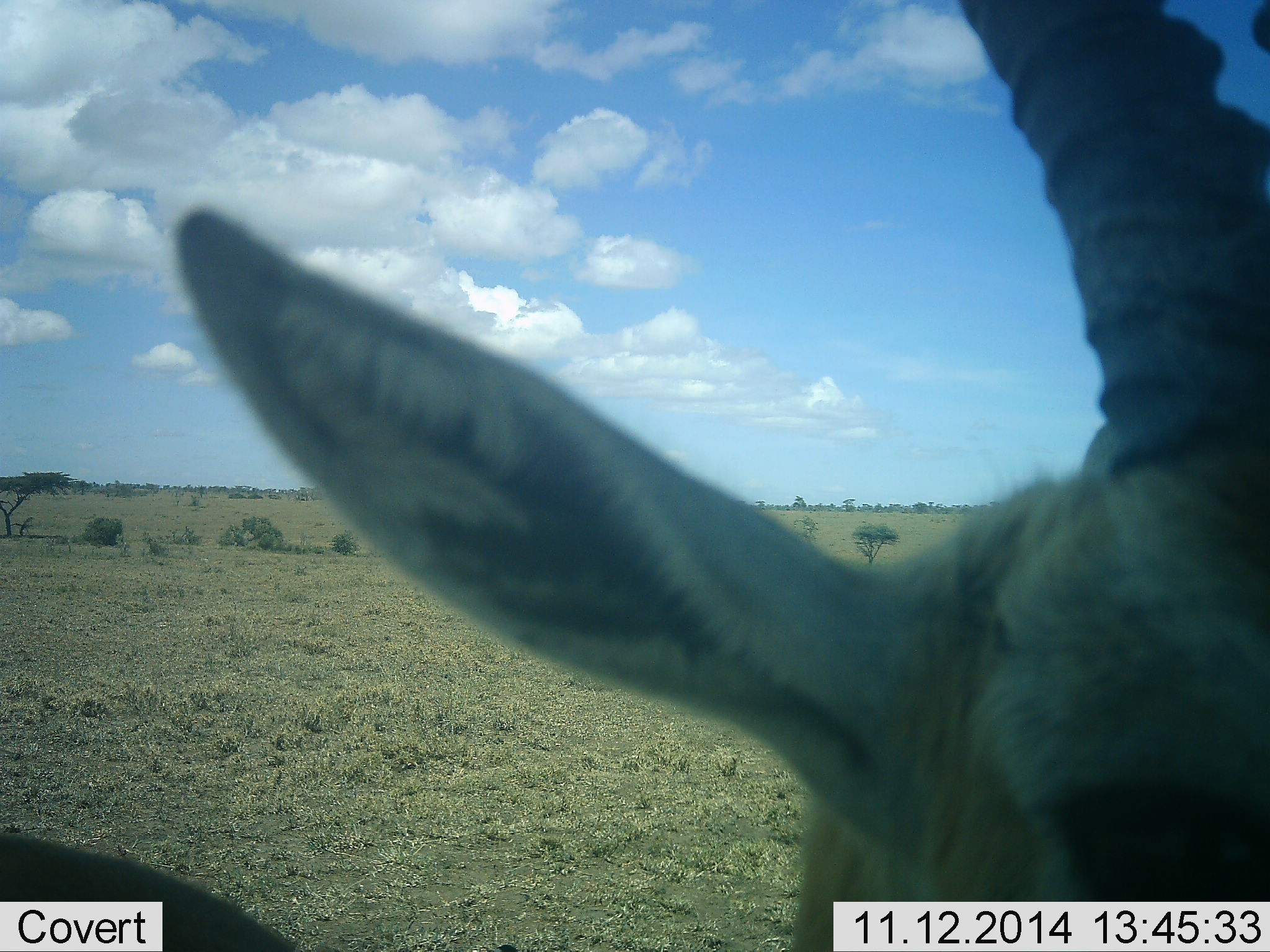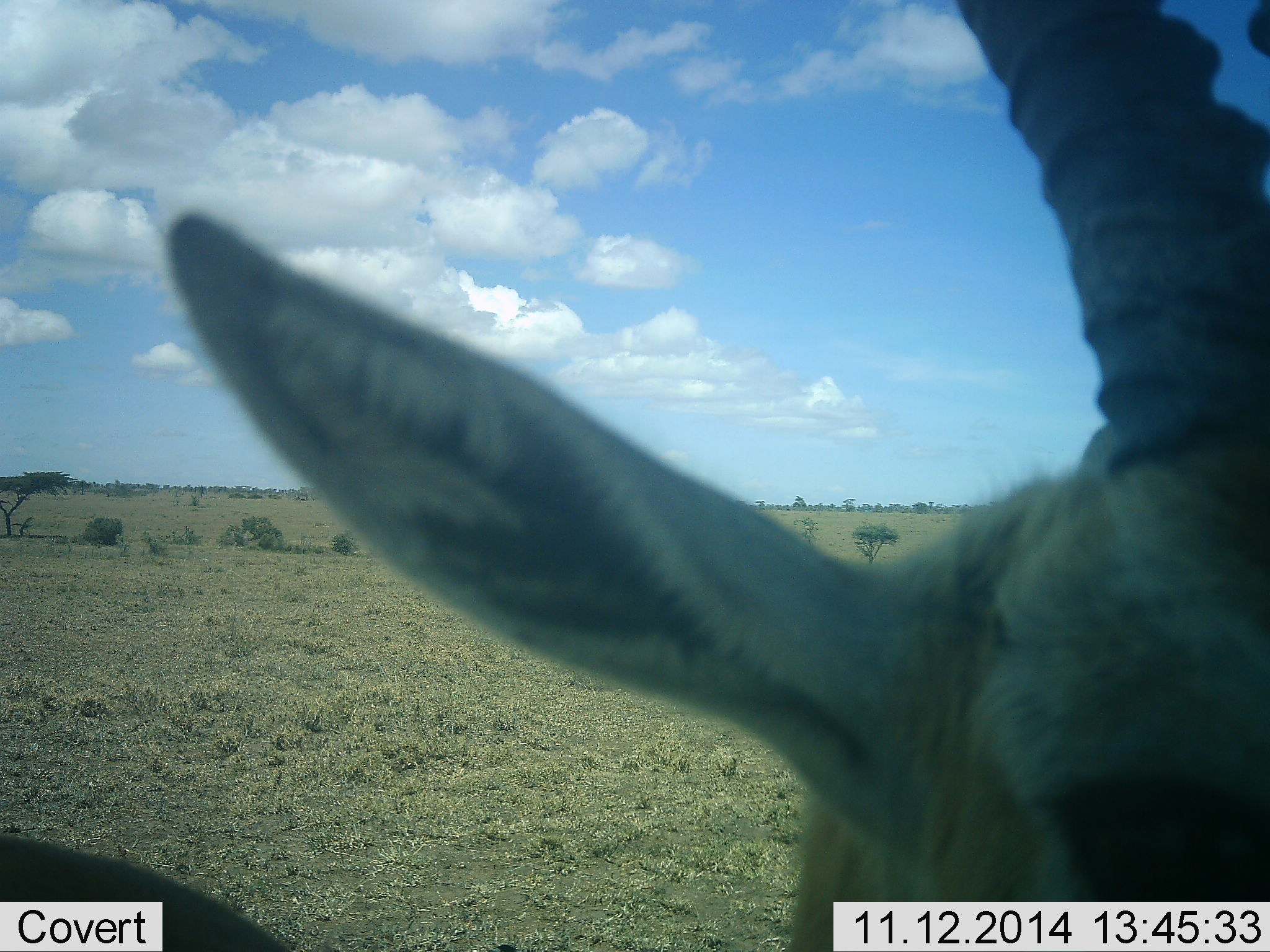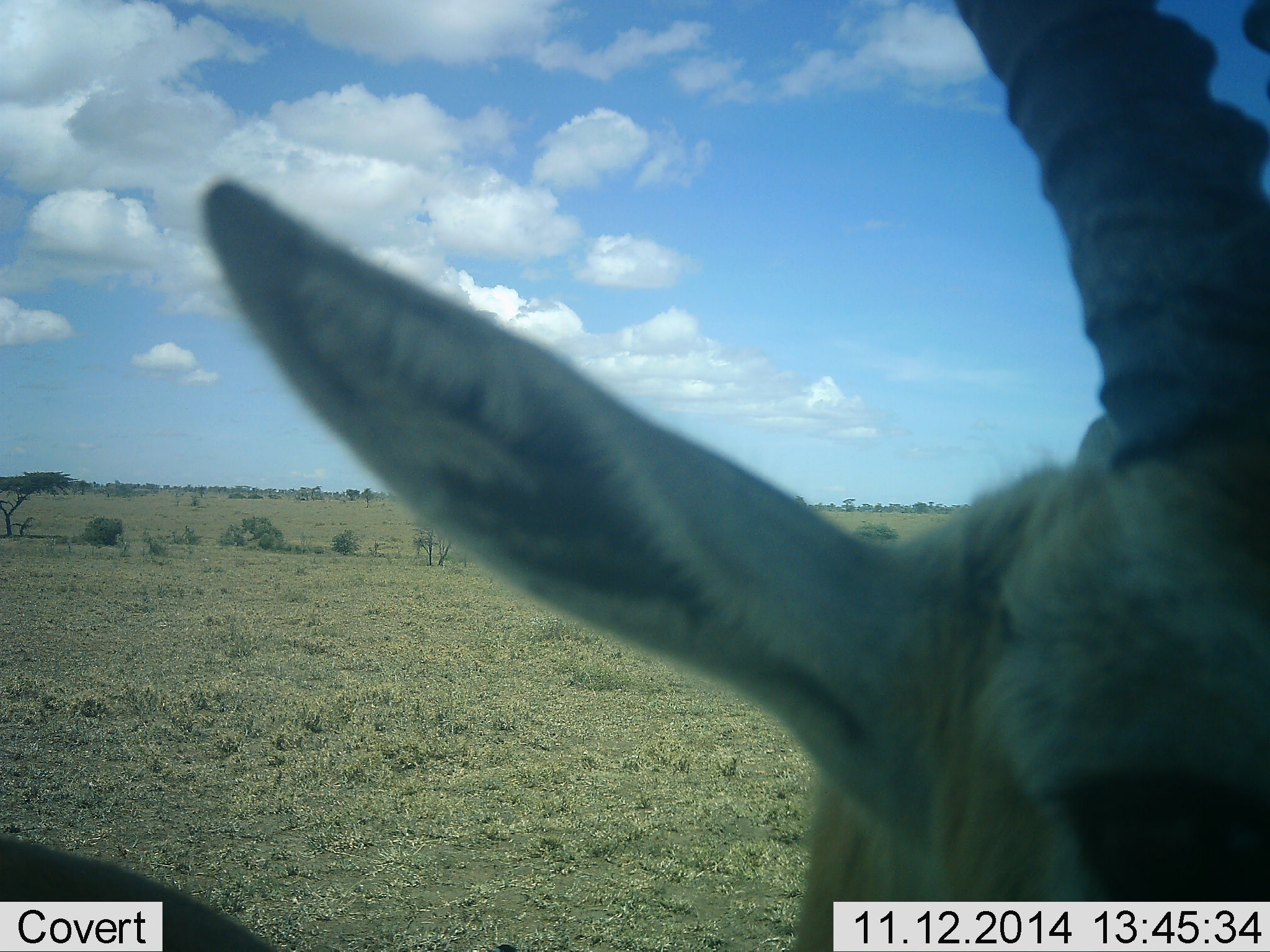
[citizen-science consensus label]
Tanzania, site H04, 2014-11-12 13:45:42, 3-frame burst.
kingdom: Animalia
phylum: Chordata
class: Mammalia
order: Artiodactyla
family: Bovidae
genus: Eudorcas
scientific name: Eudorcas thomsonii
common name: thomson's gazelle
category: gazellethomsons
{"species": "gazellethomsons (thomson's gazelle) (Eudorcas thomsonii)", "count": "1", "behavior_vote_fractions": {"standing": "80%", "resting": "10%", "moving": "10%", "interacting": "0%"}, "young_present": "0%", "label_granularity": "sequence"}